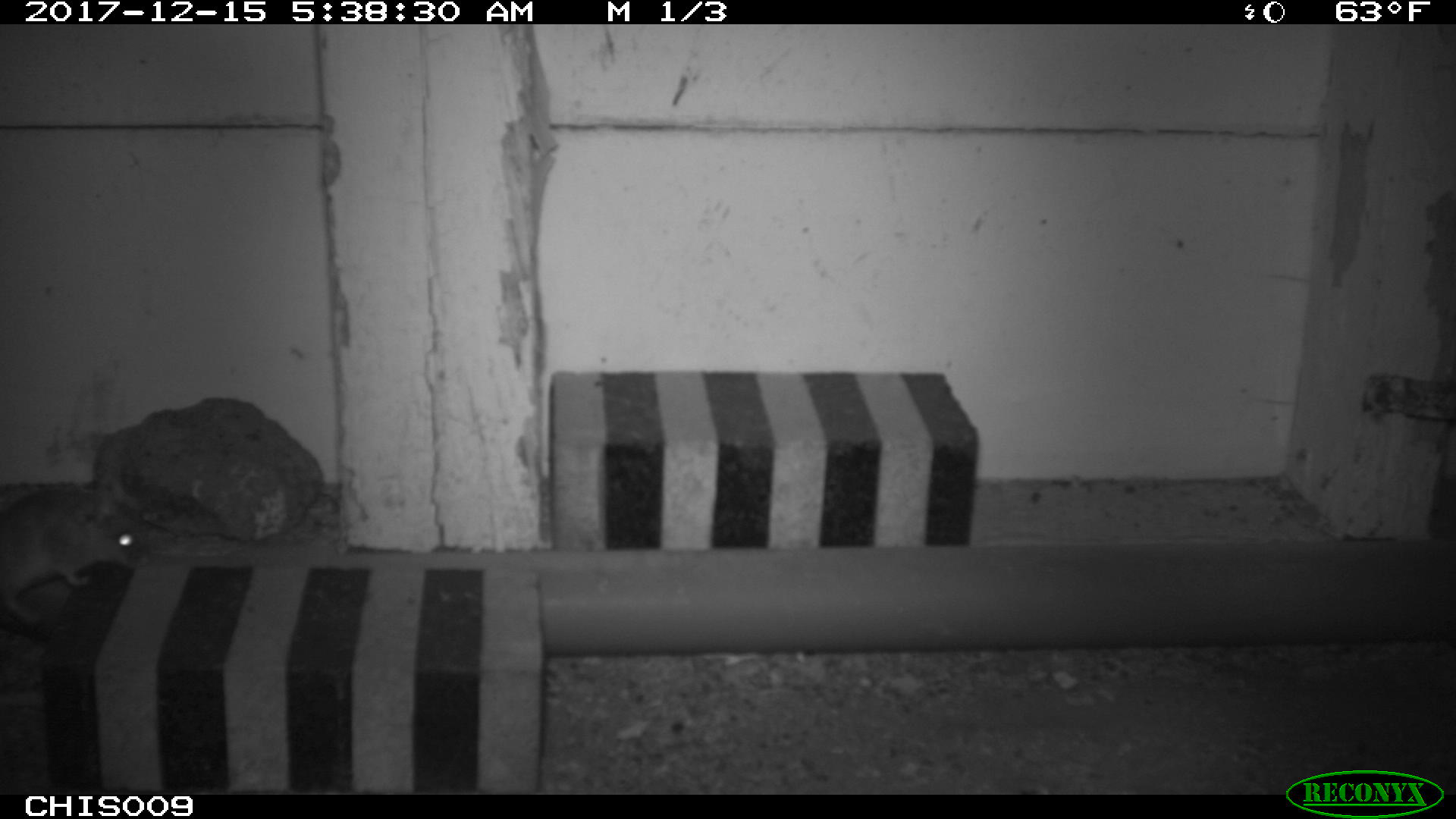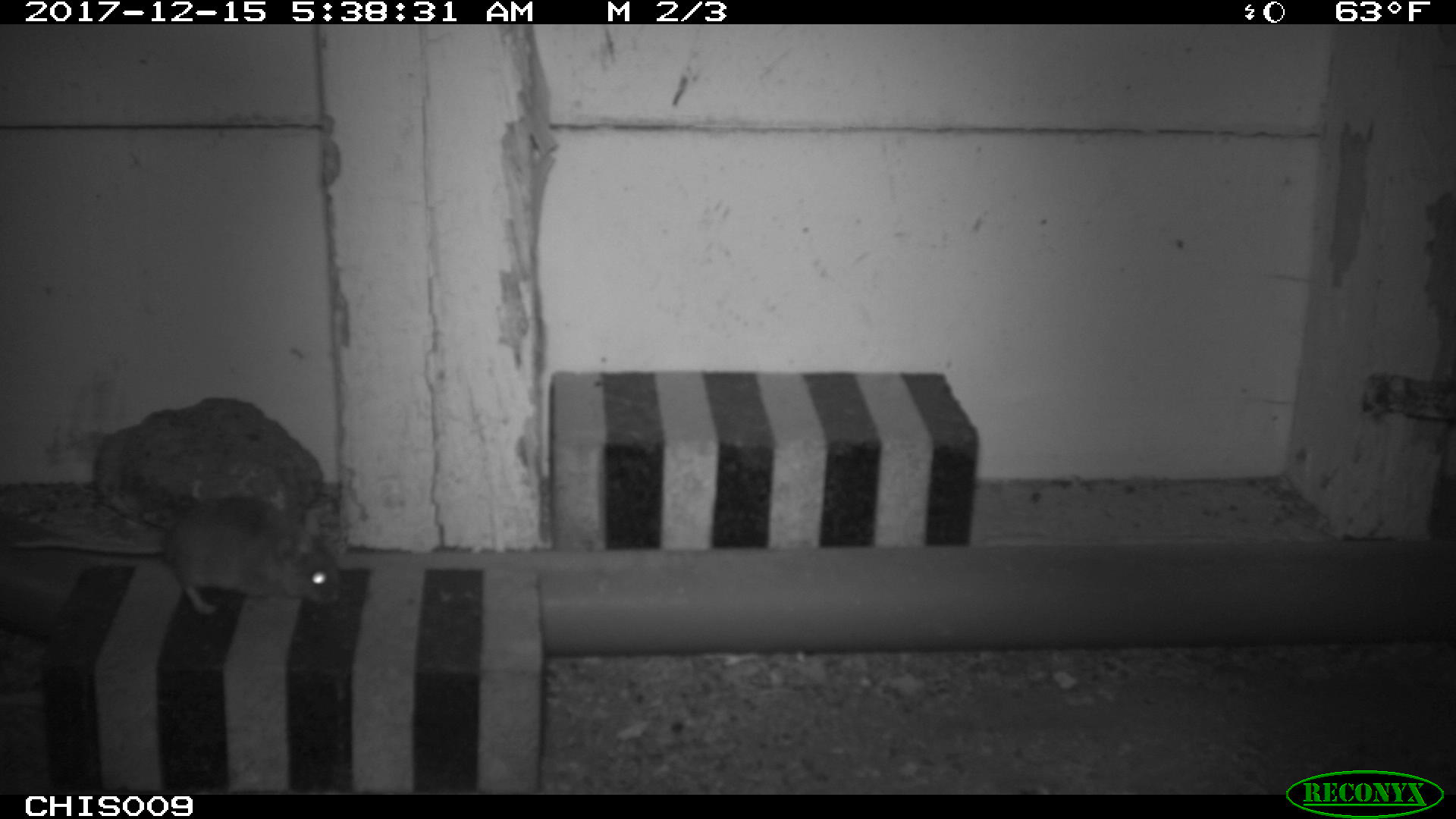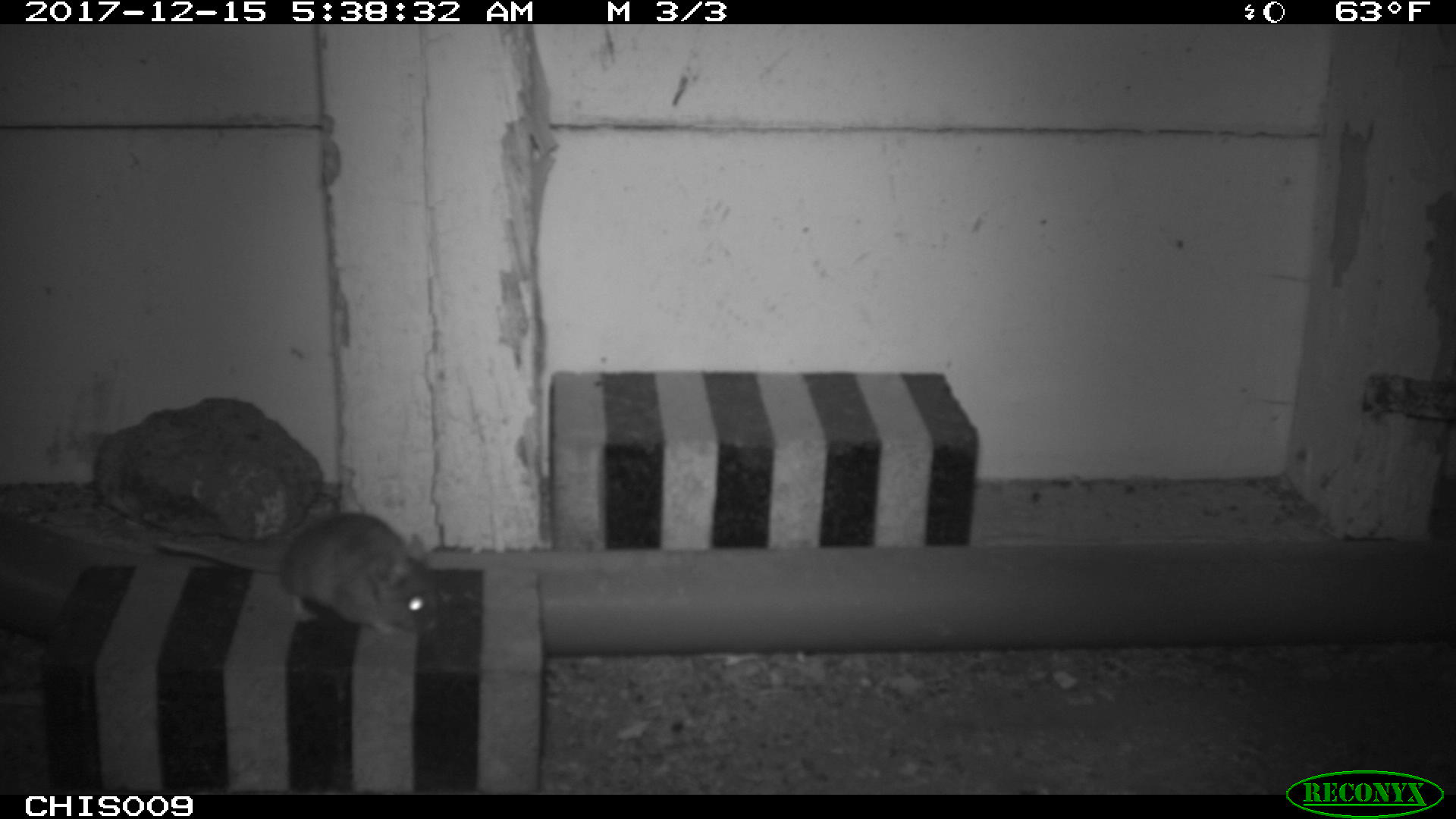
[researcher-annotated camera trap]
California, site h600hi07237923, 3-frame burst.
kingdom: Animalia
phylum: Chordata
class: Mammalia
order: Rodentia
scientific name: Rodentia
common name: rodent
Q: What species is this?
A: Rodent (Rodentia).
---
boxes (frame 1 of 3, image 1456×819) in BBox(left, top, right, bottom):
rodent: BBox(0, 471, 151, 625)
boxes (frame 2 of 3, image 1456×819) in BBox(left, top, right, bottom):
rodent: BBox(13, 493, 342, 615)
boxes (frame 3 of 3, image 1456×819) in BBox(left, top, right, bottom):
rodent: BBox(158, 513, 438, 633)